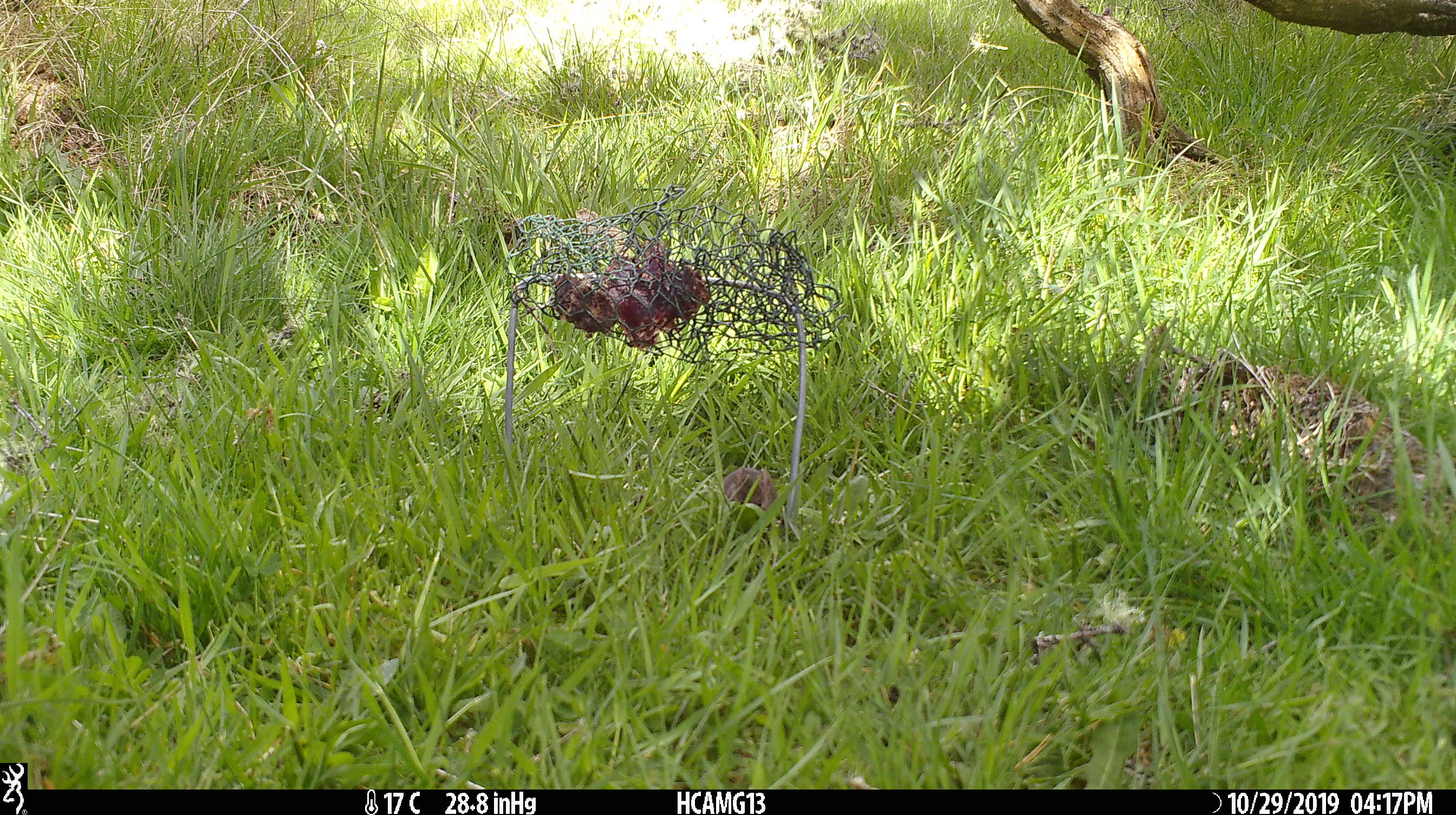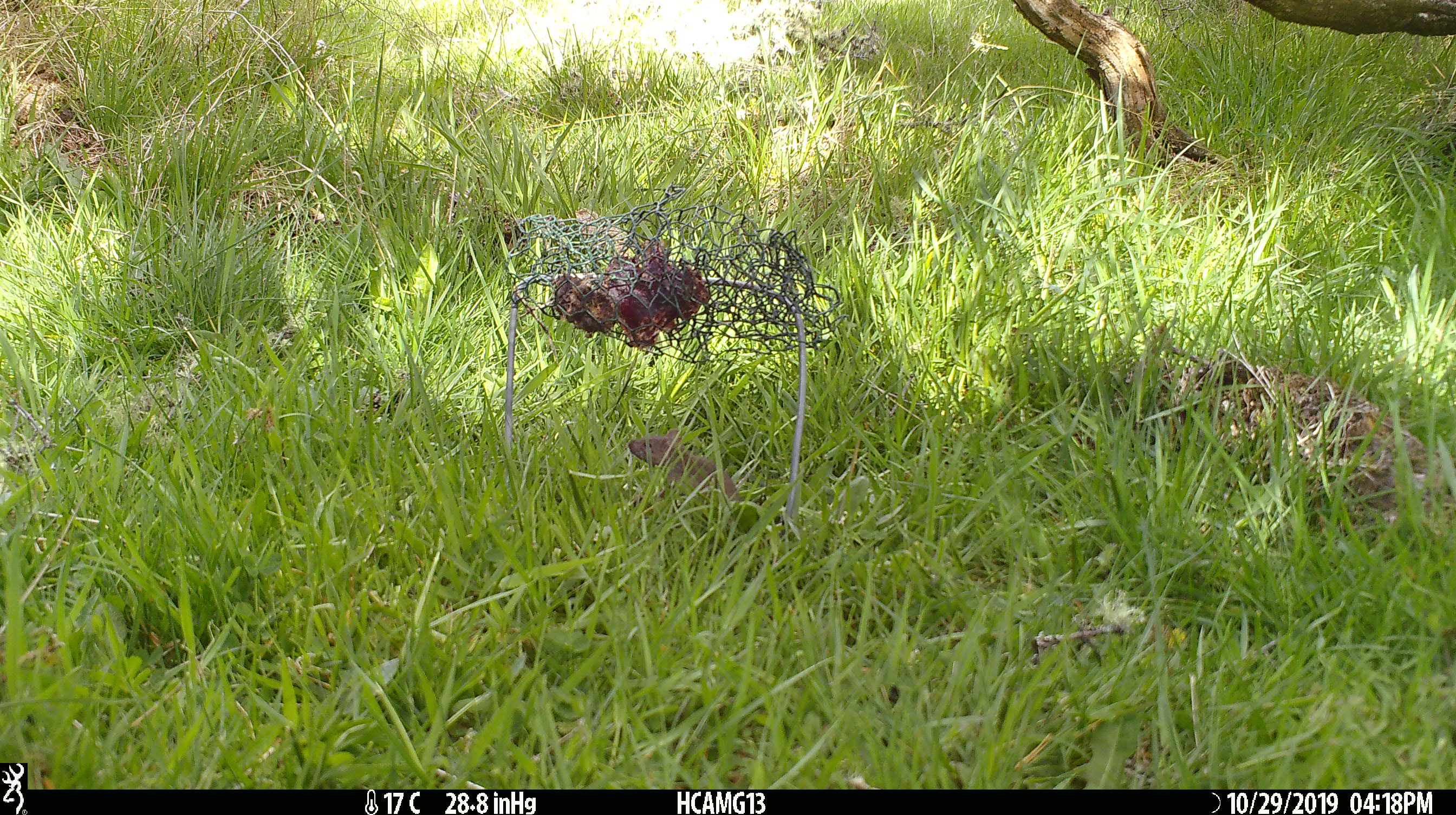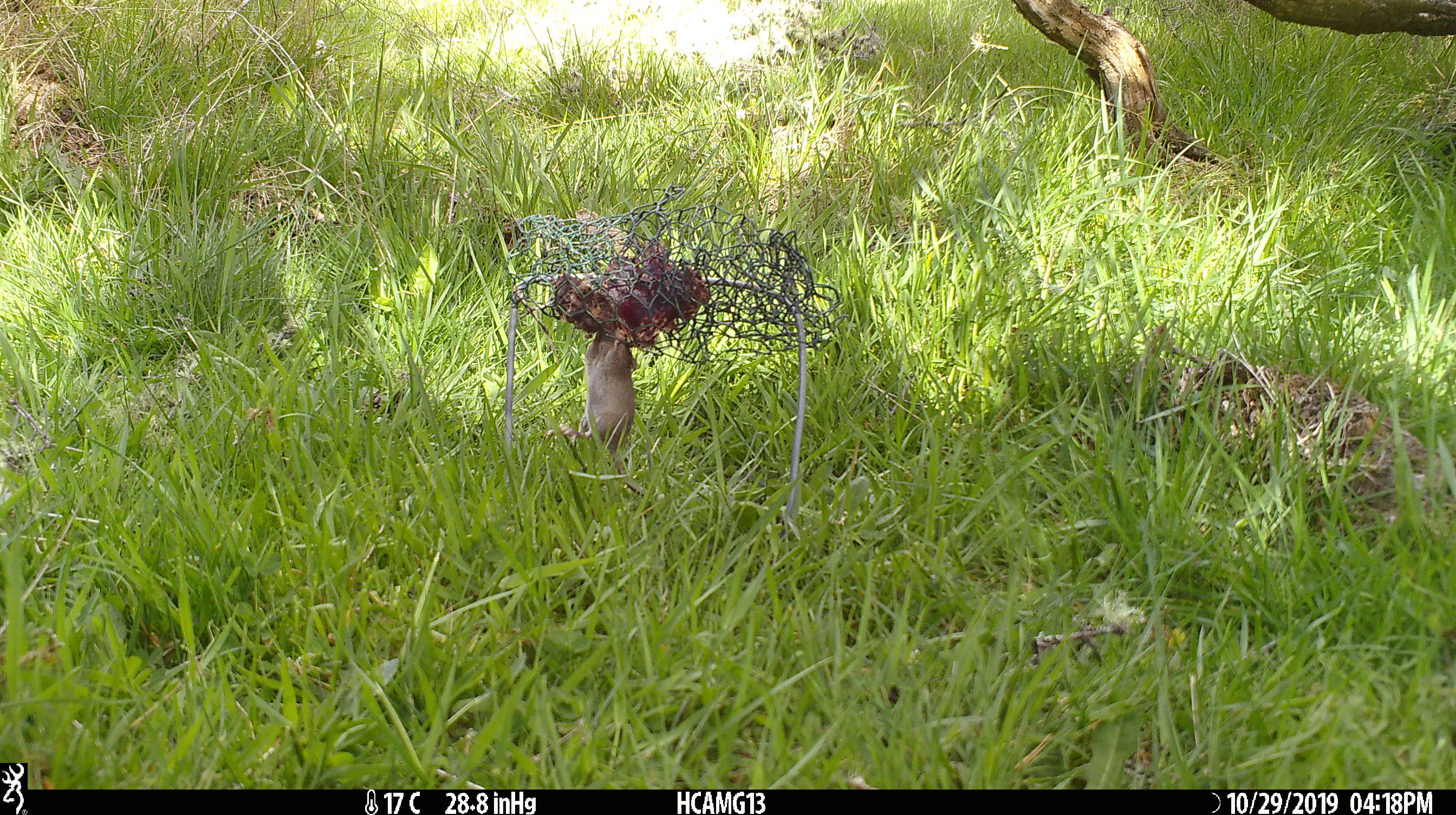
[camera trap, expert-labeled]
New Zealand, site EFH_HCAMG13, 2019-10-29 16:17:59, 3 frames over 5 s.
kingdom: Animalia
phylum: Chordata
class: Mammalia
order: Rodentia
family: Muridae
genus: Mus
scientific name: Mus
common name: mouse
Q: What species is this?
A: Mouse (Mus).